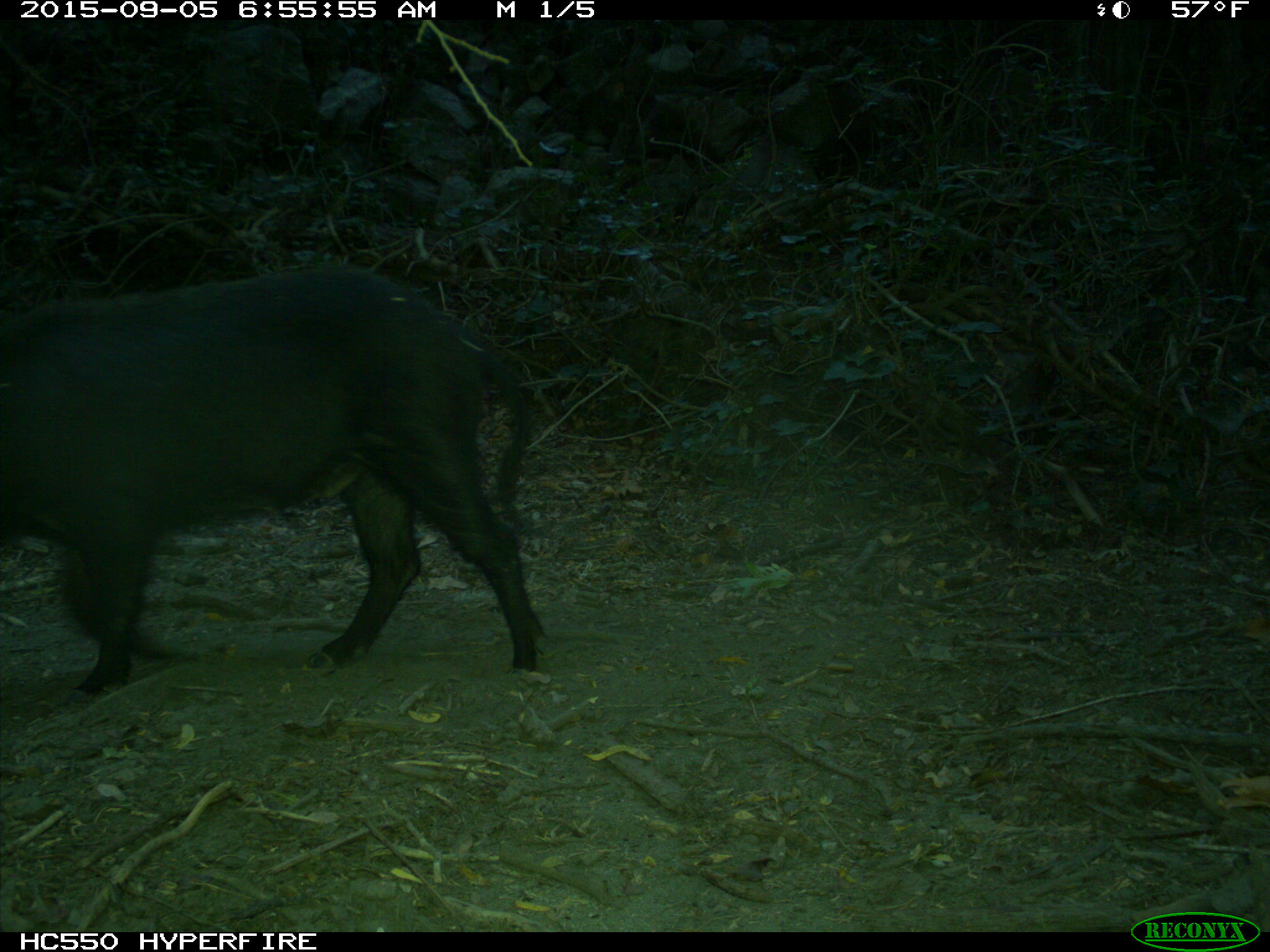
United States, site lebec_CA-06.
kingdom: Animalia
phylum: Chordata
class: Mammalia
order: Artiodactyla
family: Suidae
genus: Sus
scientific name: Sus scrofa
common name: wild boar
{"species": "Sus scrofa (wild boar)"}